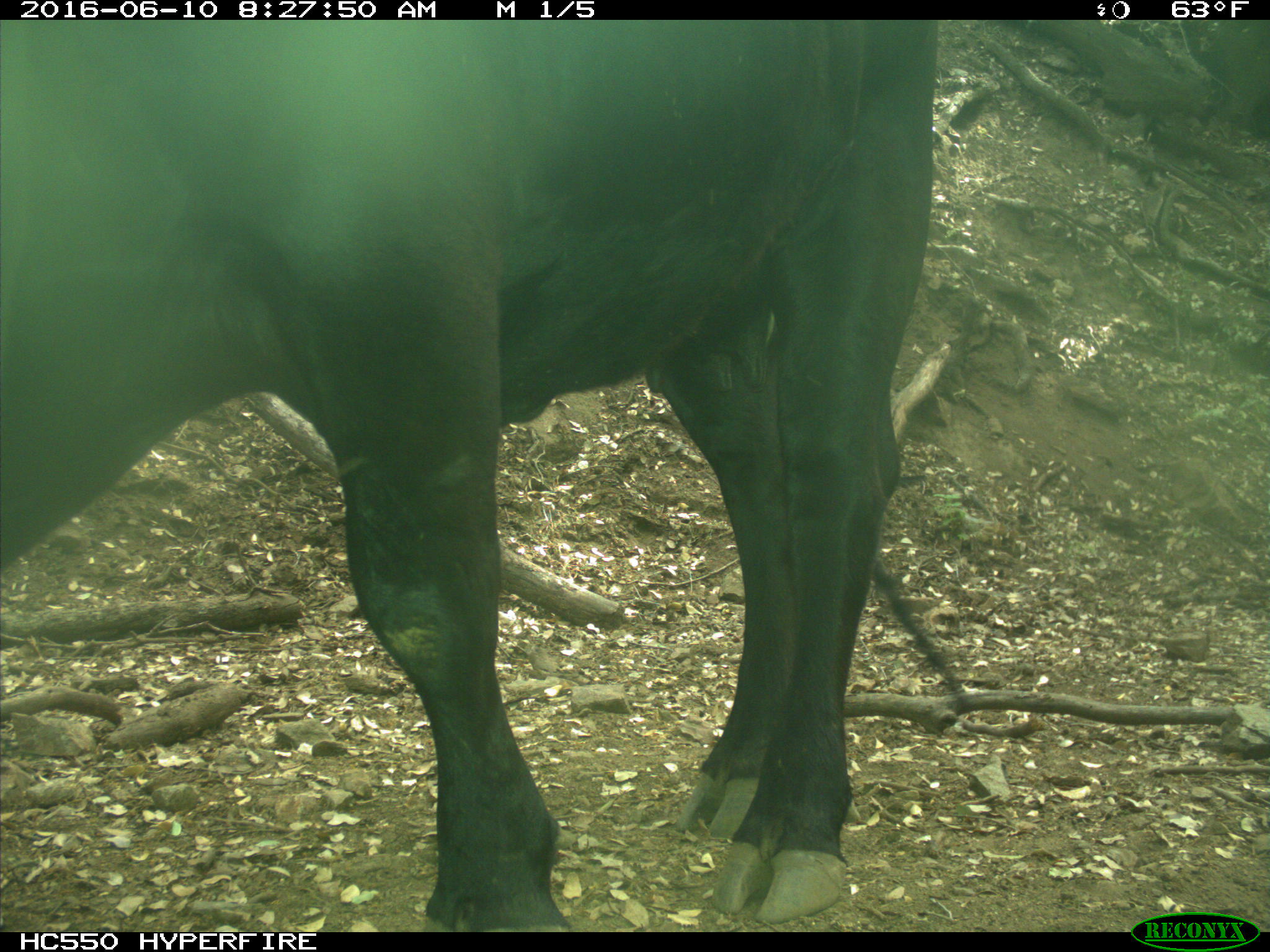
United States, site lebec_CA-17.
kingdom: Animalia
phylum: Chordata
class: Mammalia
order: Artiodactyla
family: Bovidae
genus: Bos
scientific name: Bos taurus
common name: domestic cow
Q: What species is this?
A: Bos taurus (domestic cow).